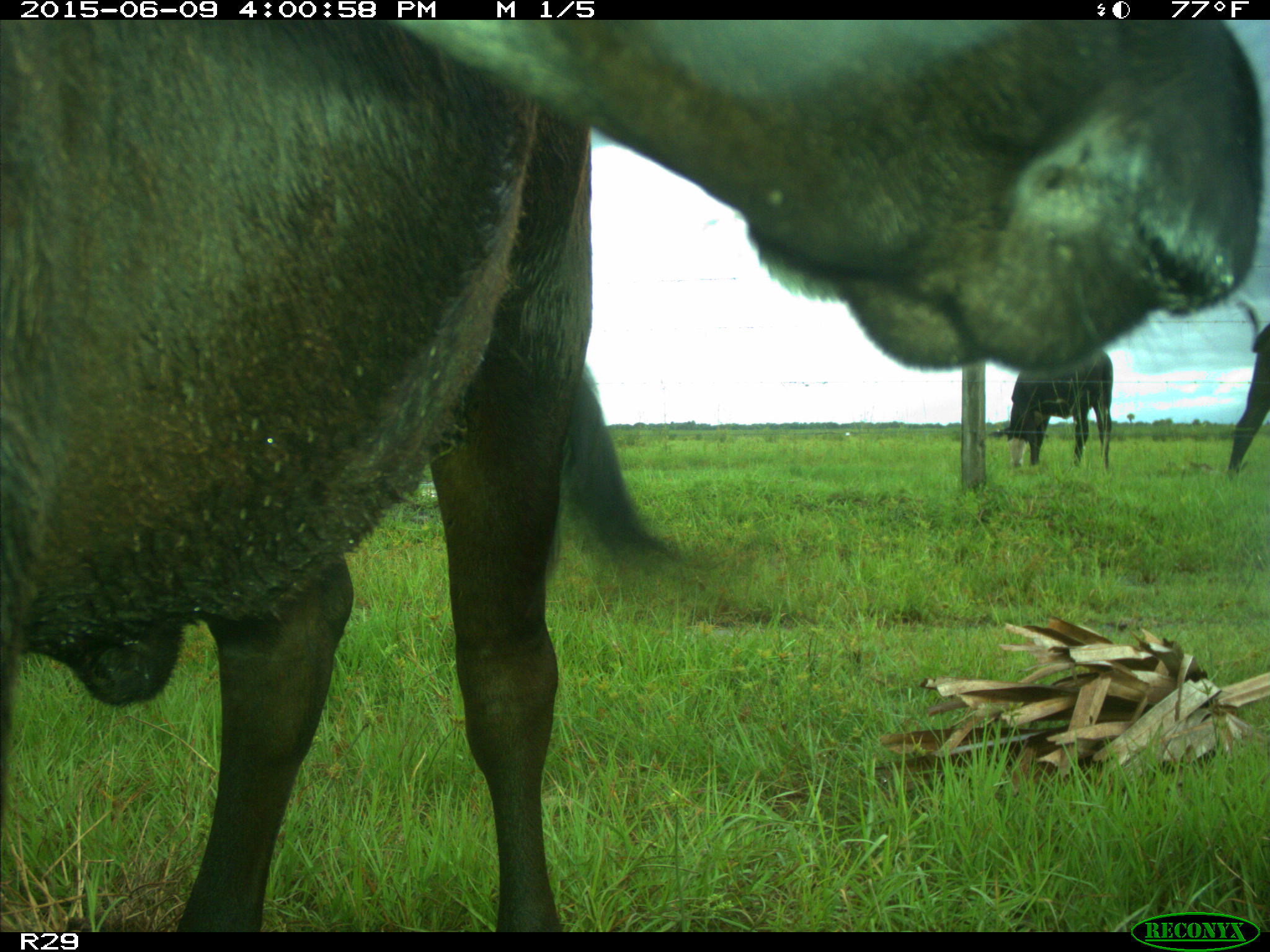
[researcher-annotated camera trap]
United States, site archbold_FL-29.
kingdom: Animalia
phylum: Chordata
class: Mammalia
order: Artiodactyla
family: Bovidae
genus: Bos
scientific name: Bos taurus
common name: domestic cow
Bos taurus (domestic cow).